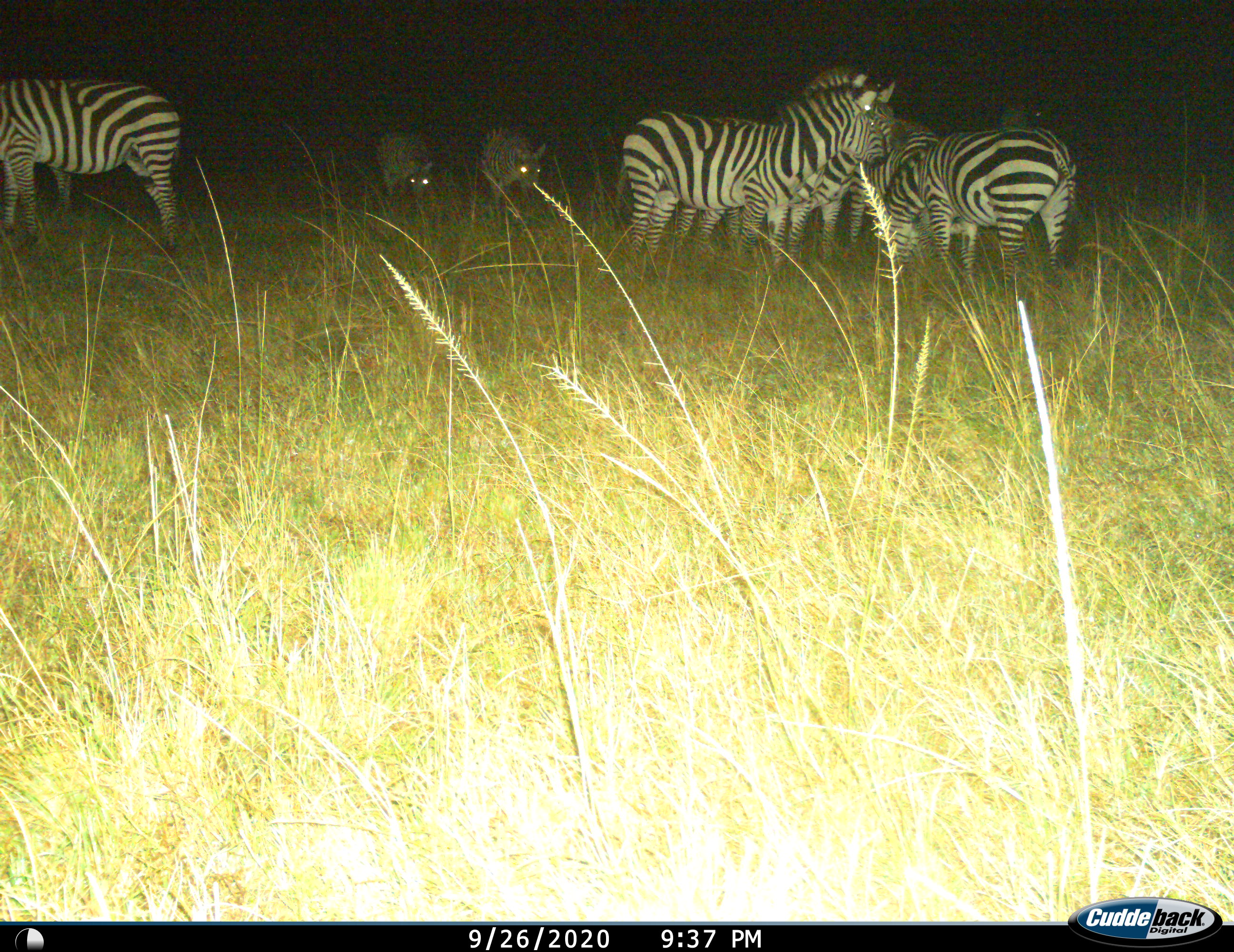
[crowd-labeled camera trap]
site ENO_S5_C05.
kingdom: Animalia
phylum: Chordata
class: Mammalia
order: Perissodactyla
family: Equidae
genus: Equus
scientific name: Equus quagga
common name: plains zebra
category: zebraplains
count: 7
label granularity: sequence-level